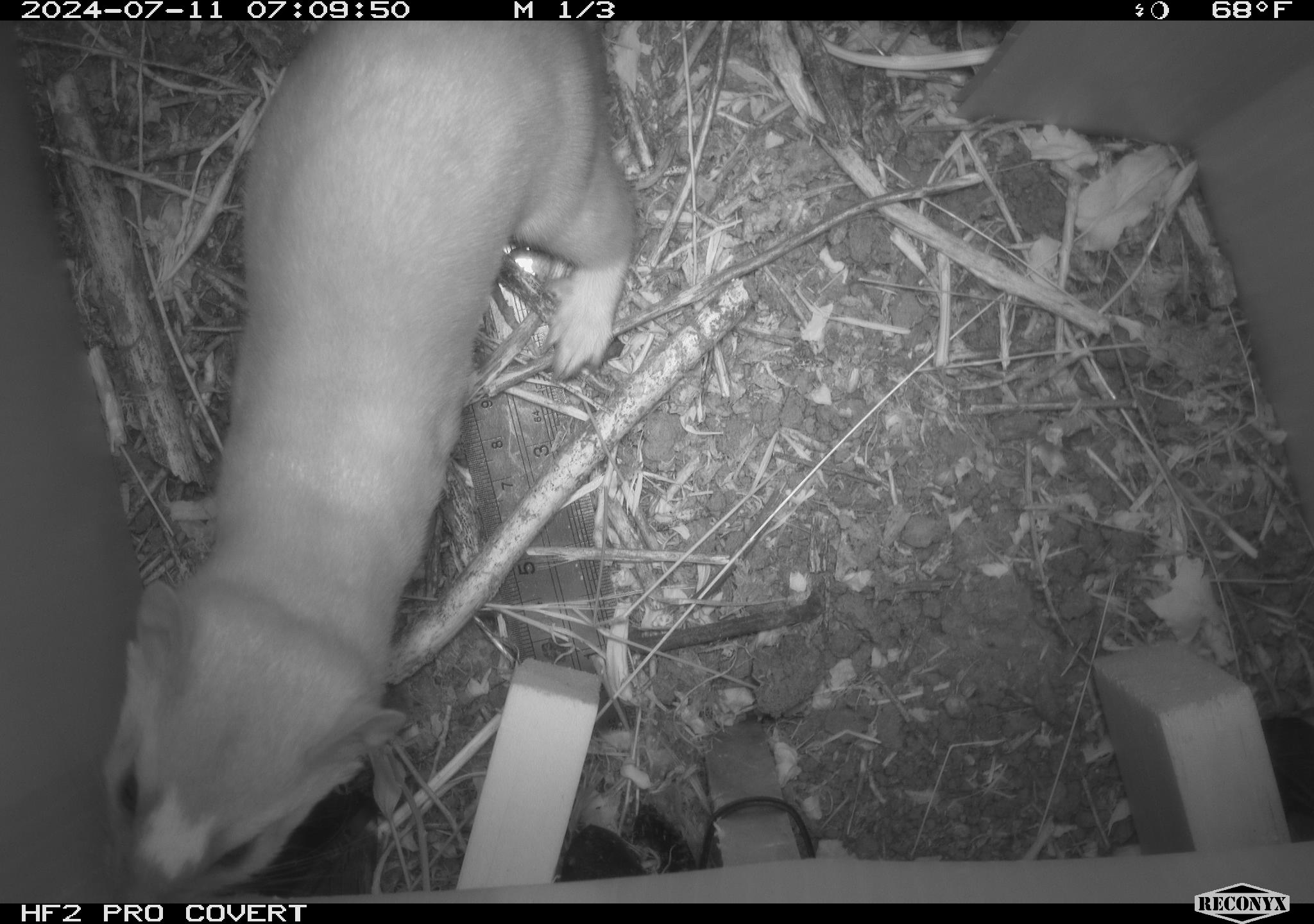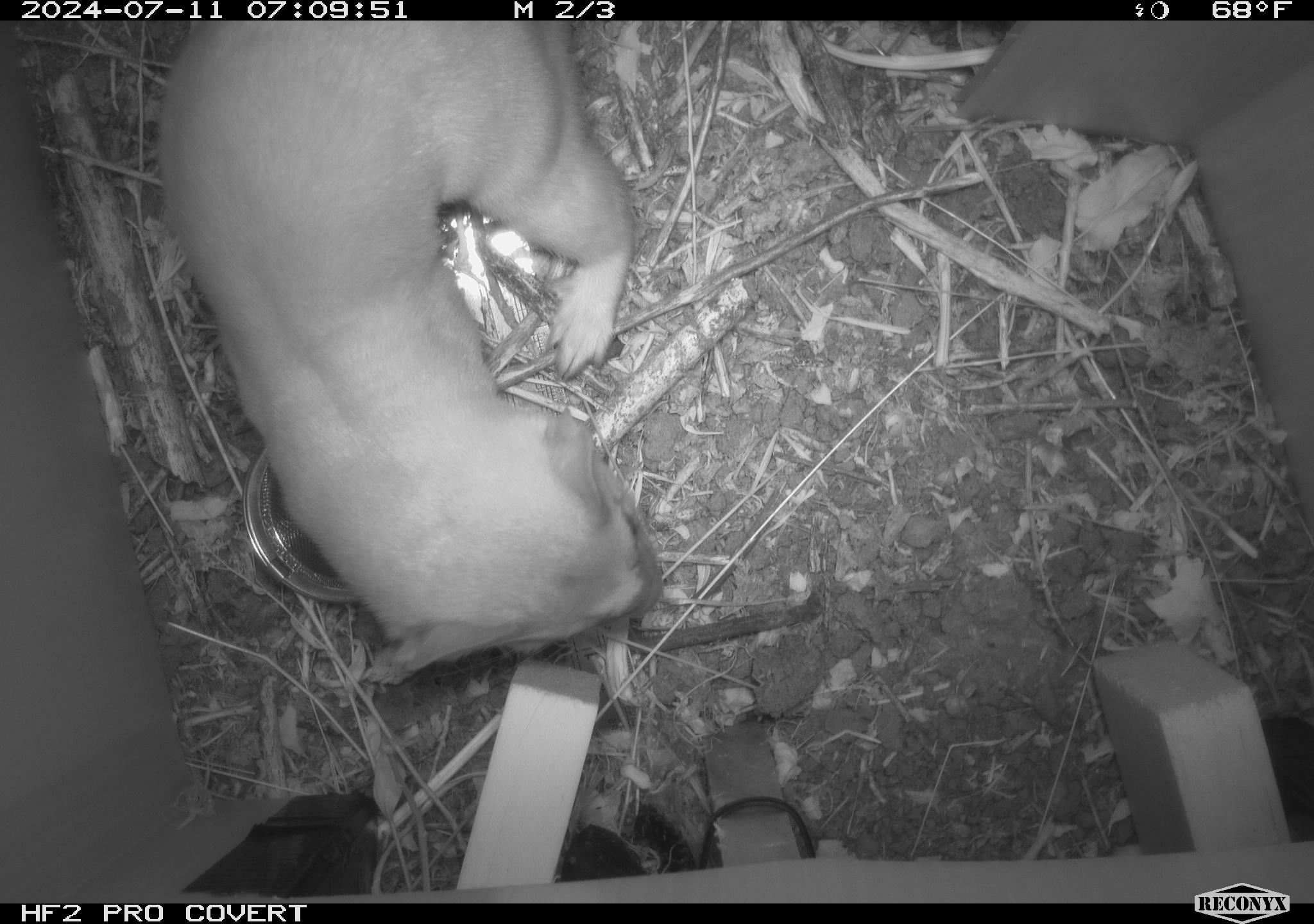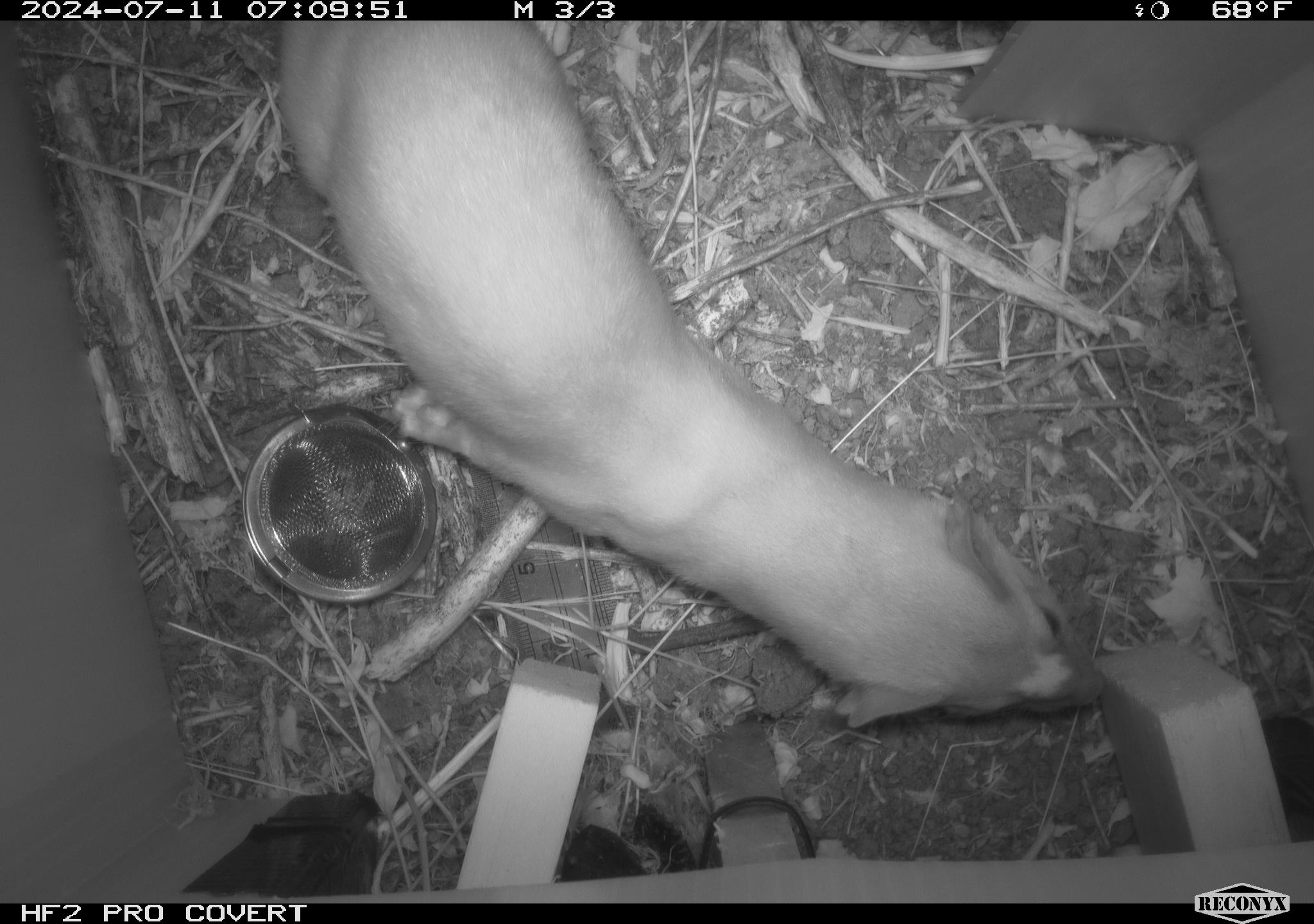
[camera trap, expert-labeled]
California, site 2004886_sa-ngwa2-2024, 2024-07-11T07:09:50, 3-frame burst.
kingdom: Animalia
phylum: Chordata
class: Mammalia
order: Carnivora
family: Mustelidae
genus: Neogale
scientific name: Neogale frenata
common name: long-tailed weasel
Long-tailed weasel (Neogale frenata).